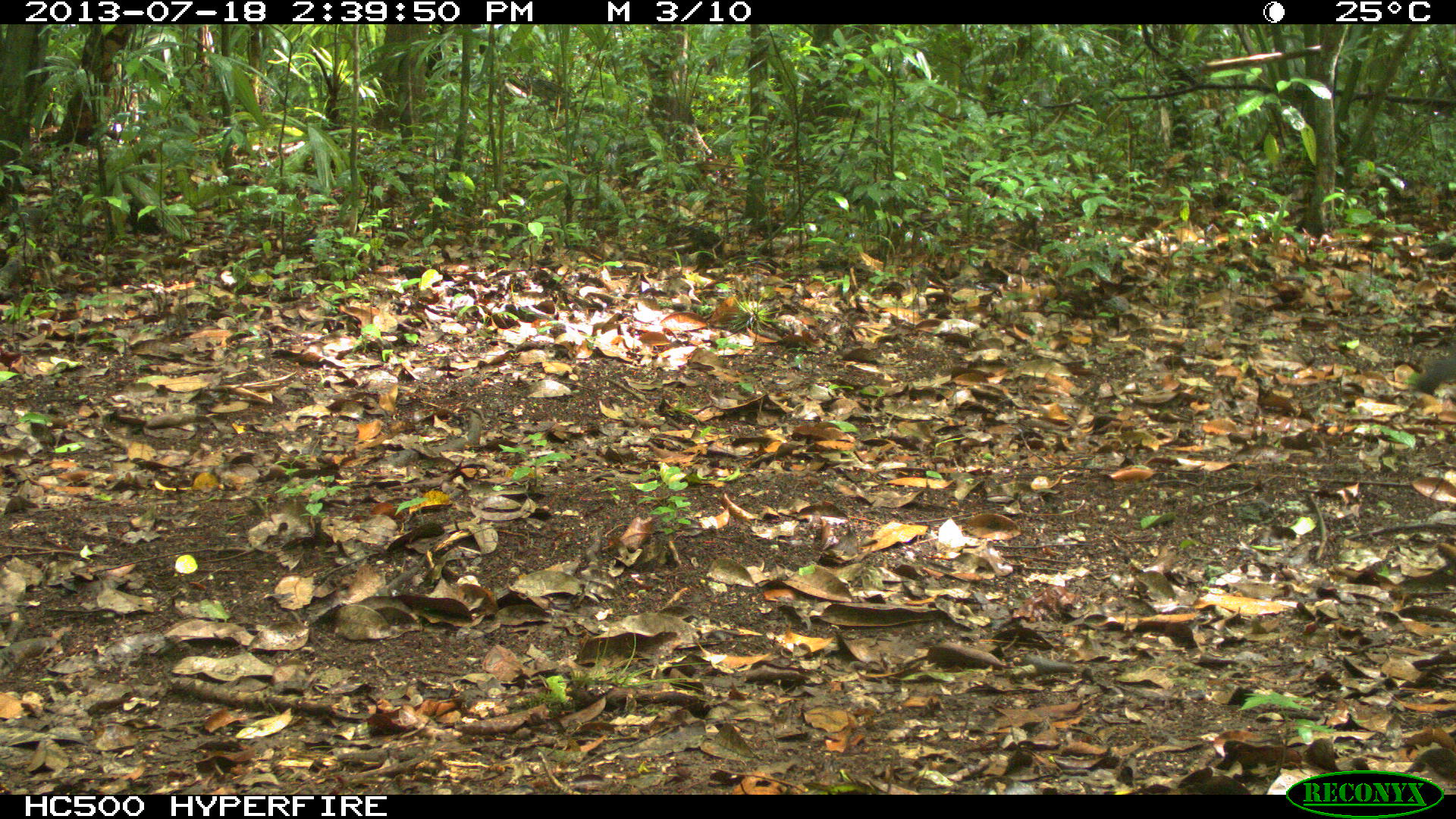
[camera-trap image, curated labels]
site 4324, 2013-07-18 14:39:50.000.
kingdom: Animalia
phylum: Chordata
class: Mammalia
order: Carnivora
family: Canidae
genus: Urocyon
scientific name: Urocyon cinereoargenteus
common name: gray fox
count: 1